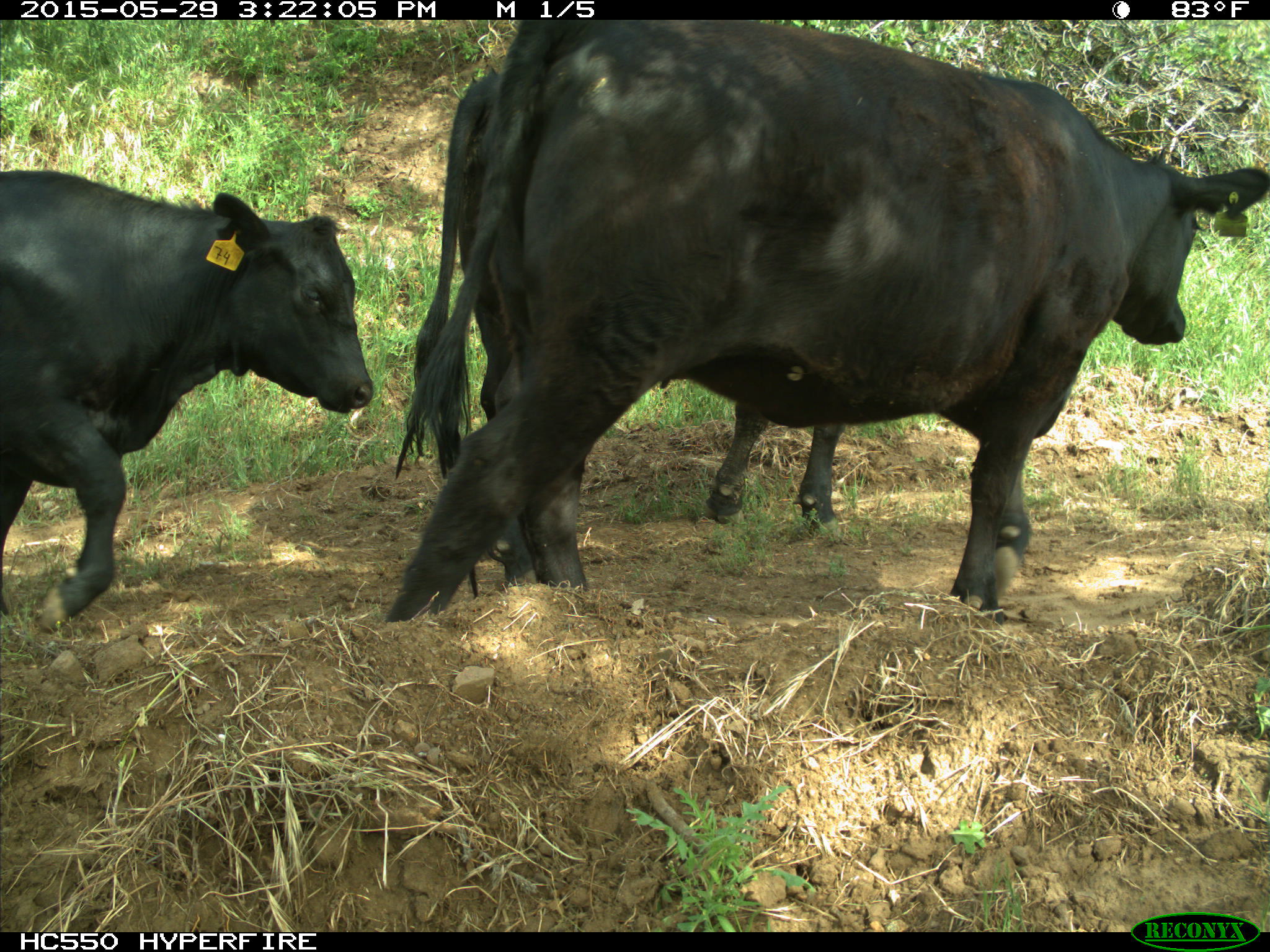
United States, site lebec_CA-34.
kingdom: Animalia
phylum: Chordata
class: Mammalia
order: Artiodactyla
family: Bovidae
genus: Bos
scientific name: Bos taurus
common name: domestic cow